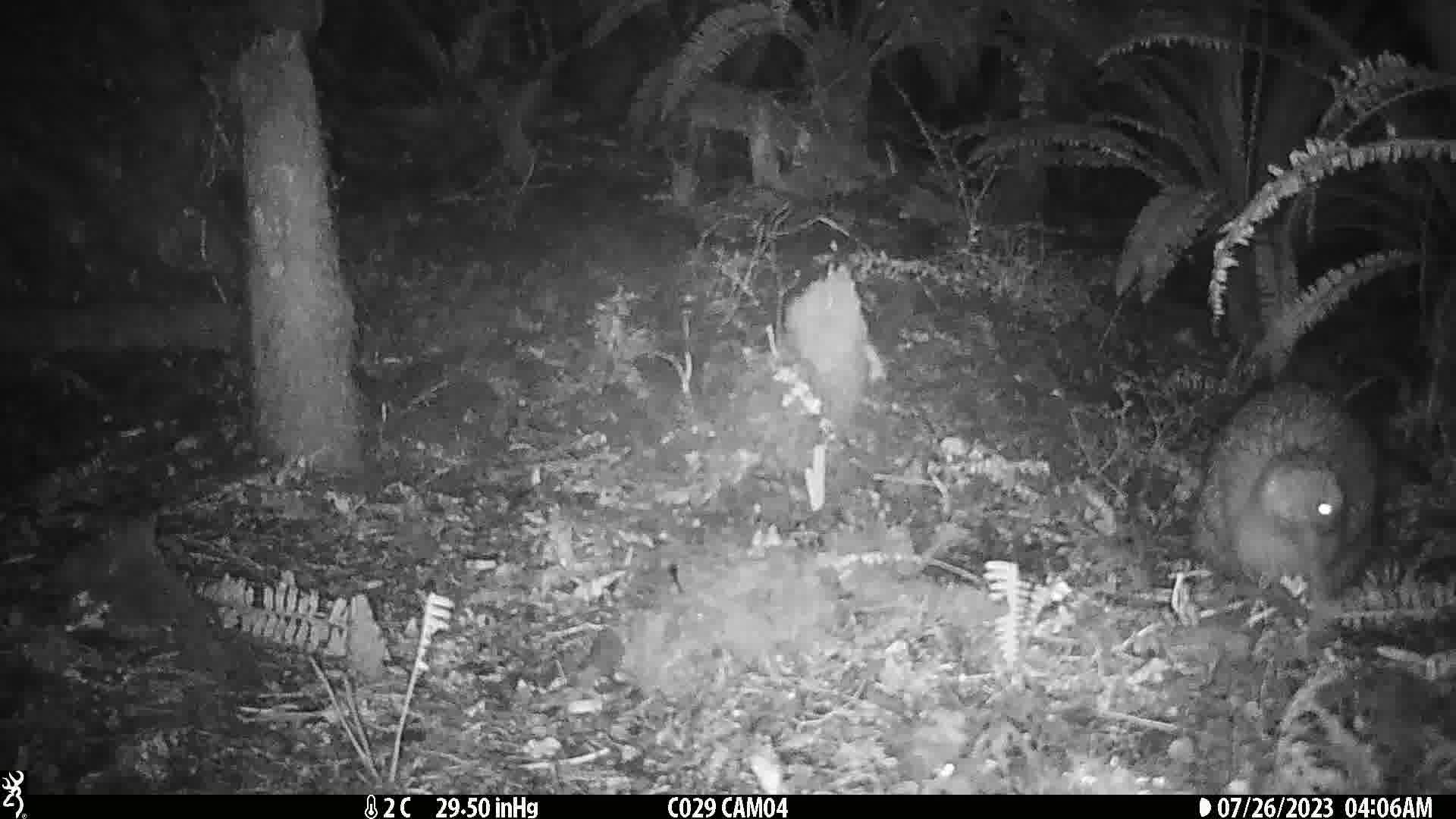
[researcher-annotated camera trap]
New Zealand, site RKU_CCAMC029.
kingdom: Animalia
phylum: Chordata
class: Aves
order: Apterygiformes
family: Apterygidae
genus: Apteryx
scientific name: Apteryx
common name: kiwi